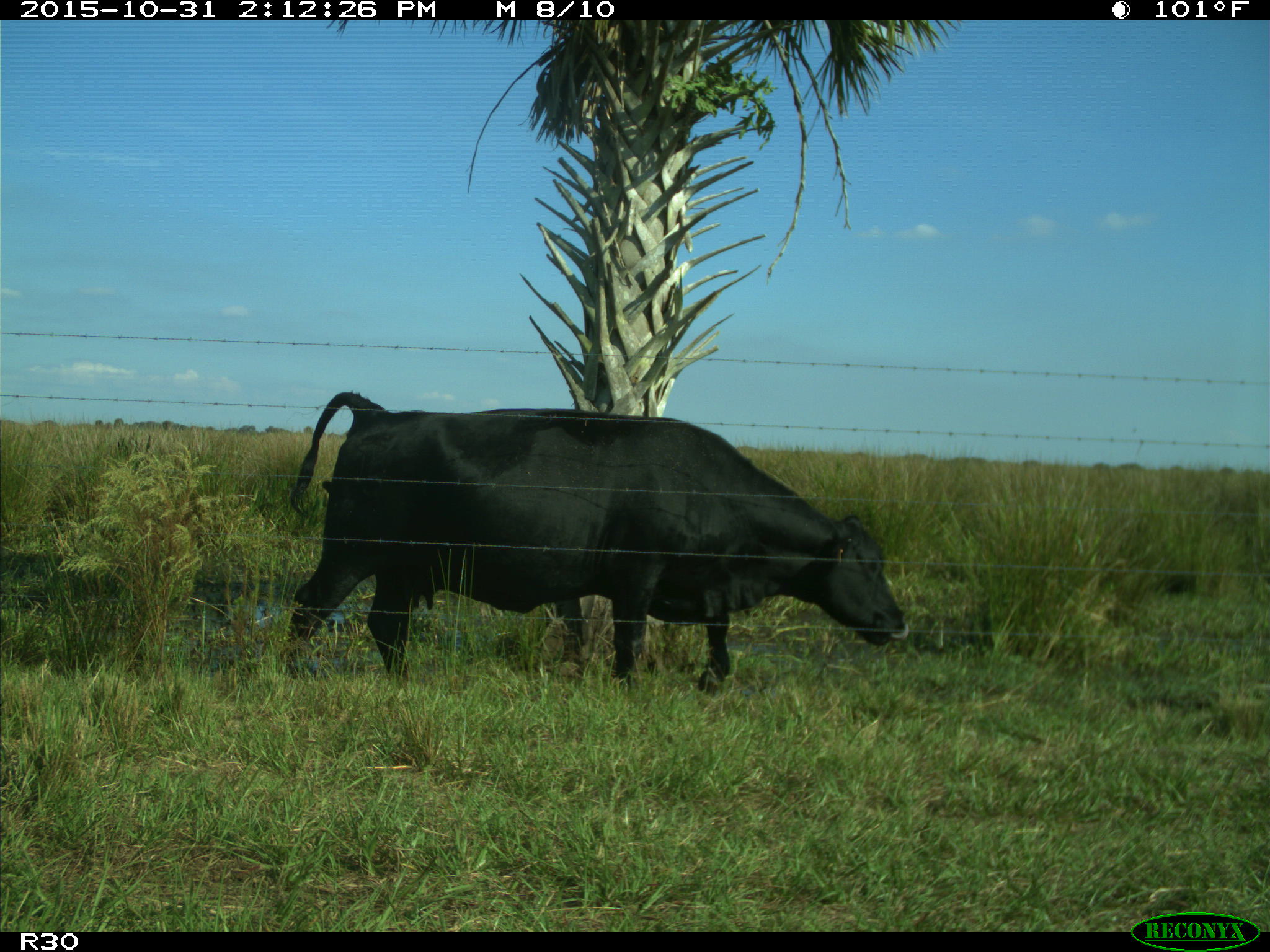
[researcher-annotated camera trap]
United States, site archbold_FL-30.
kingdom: Animalia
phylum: Chordata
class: Mammalia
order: Artiodactyla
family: Bovidae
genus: Bos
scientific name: Bos taurus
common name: domestic cow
Bos taurus (domestic cow).